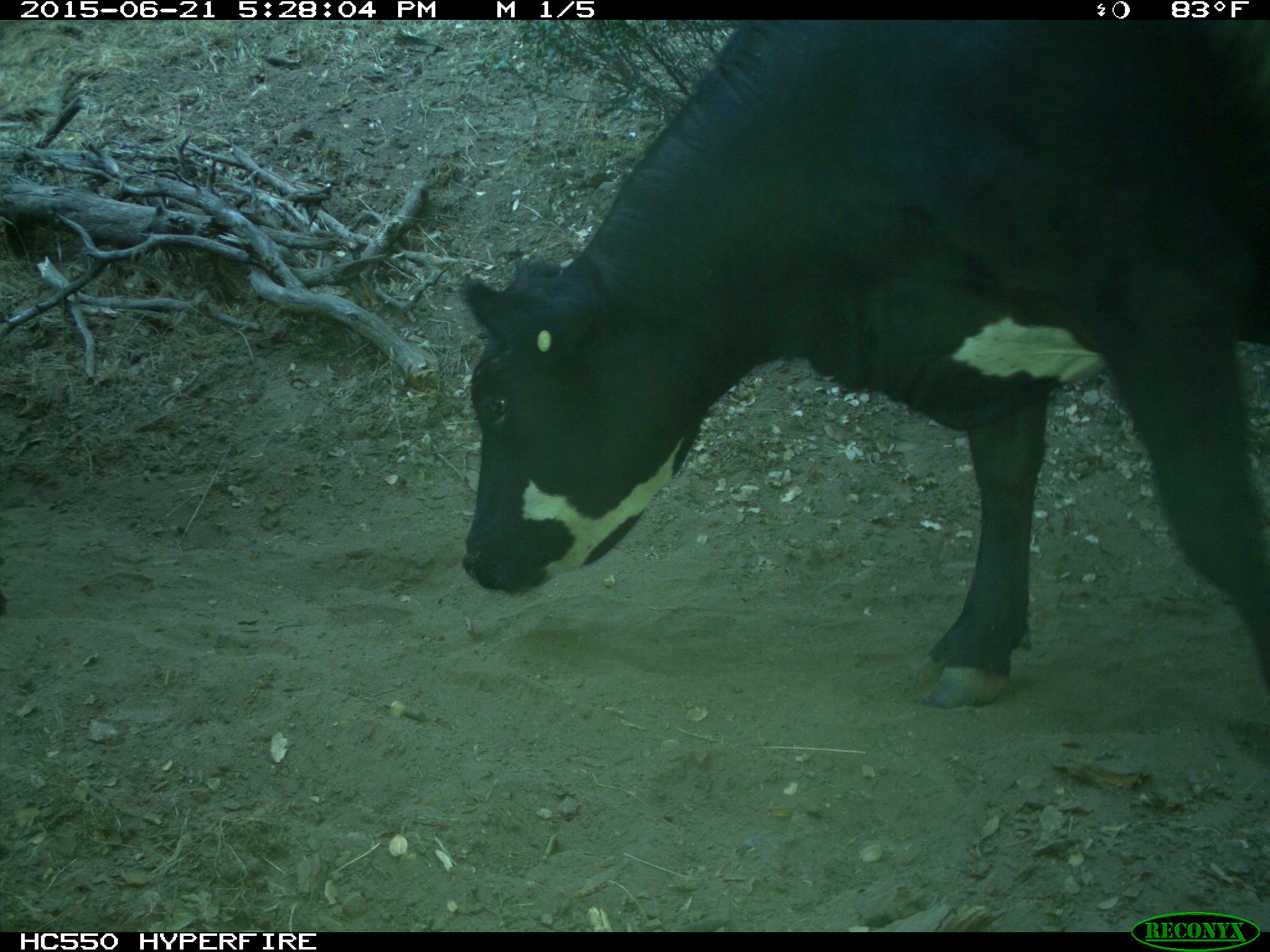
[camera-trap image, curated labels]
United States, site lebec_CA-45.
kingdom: Animalia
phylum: Chordata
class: Mammalia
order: Artiodactyla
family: Bovidae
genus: Bos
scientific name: Bos taurus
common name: domestic cow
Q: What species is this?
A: Bos taurus (domestic cow).